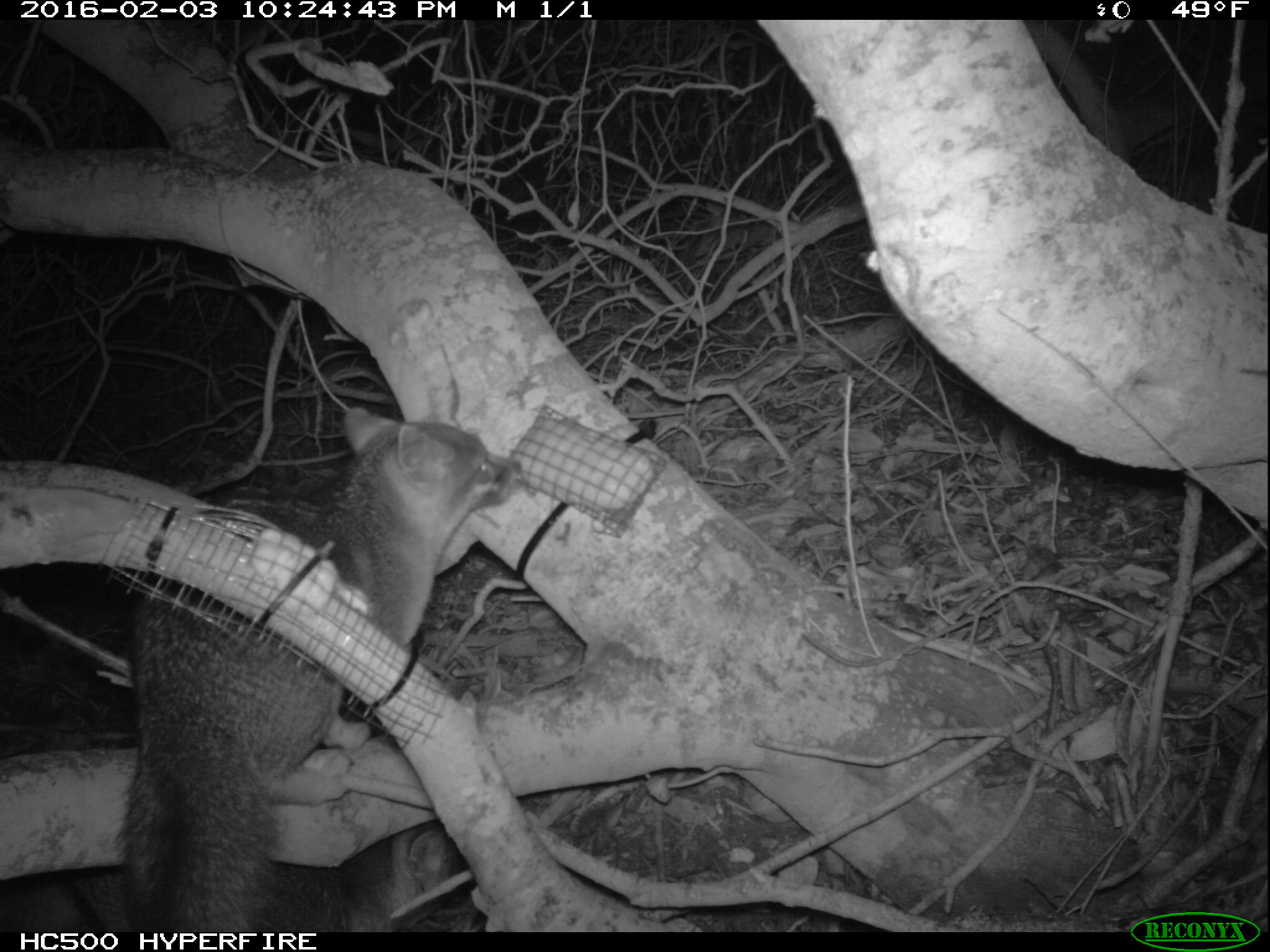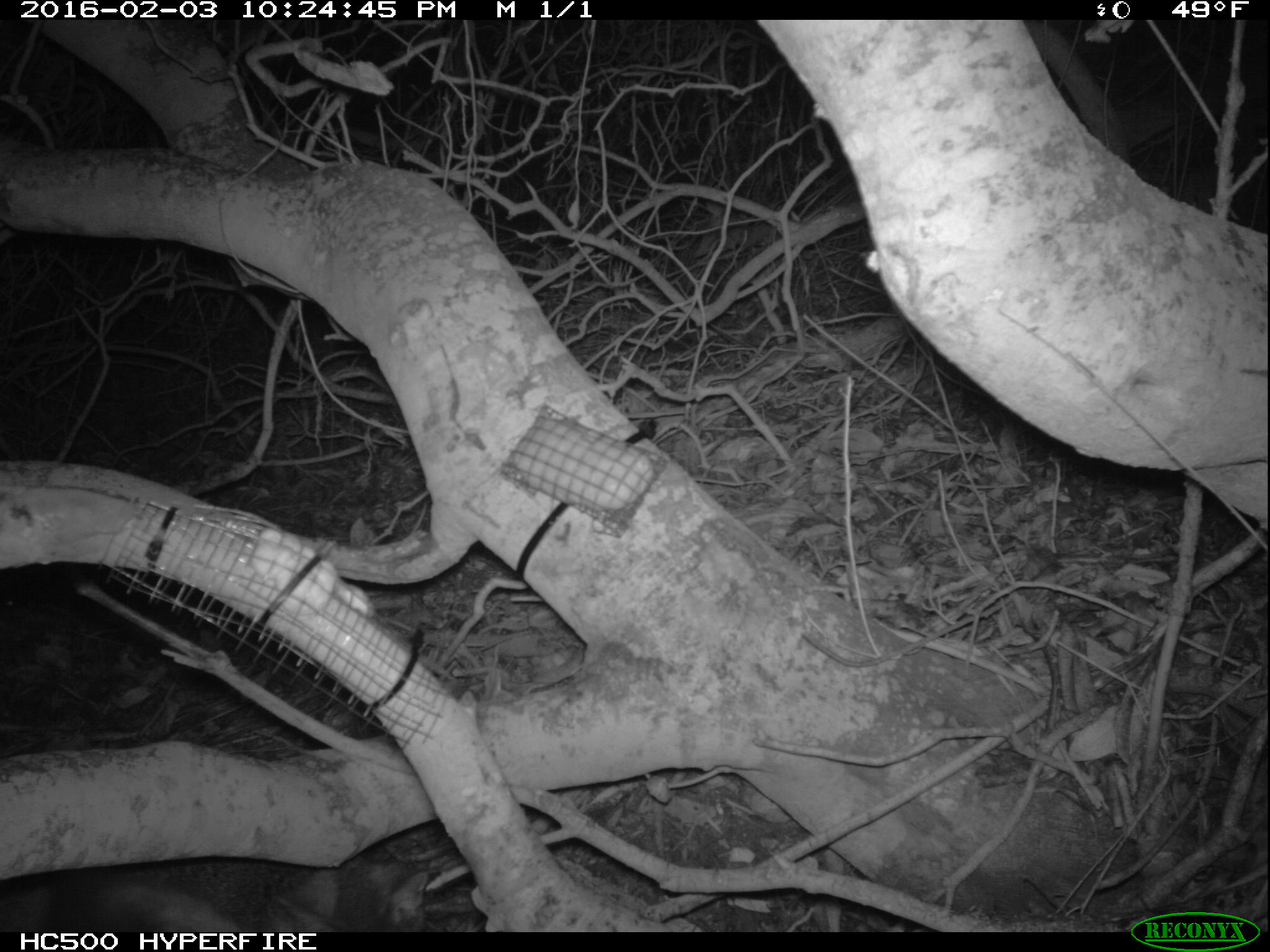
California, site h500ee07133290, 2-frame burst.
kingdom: Animalia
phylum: Chordata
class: Mammalia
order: Carnivora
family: Canidae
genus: Urocyon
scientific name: Urocyon littoralis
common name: island fox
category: fox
Fox (island fox) (Urocyon littoralis).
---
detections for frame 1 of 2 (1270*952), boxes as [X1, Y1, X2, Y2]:
fox: [0, 405, 513, 932]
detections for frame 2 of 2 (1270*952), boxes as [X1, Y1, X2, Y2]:
fox: [0, 857, 430, 933]